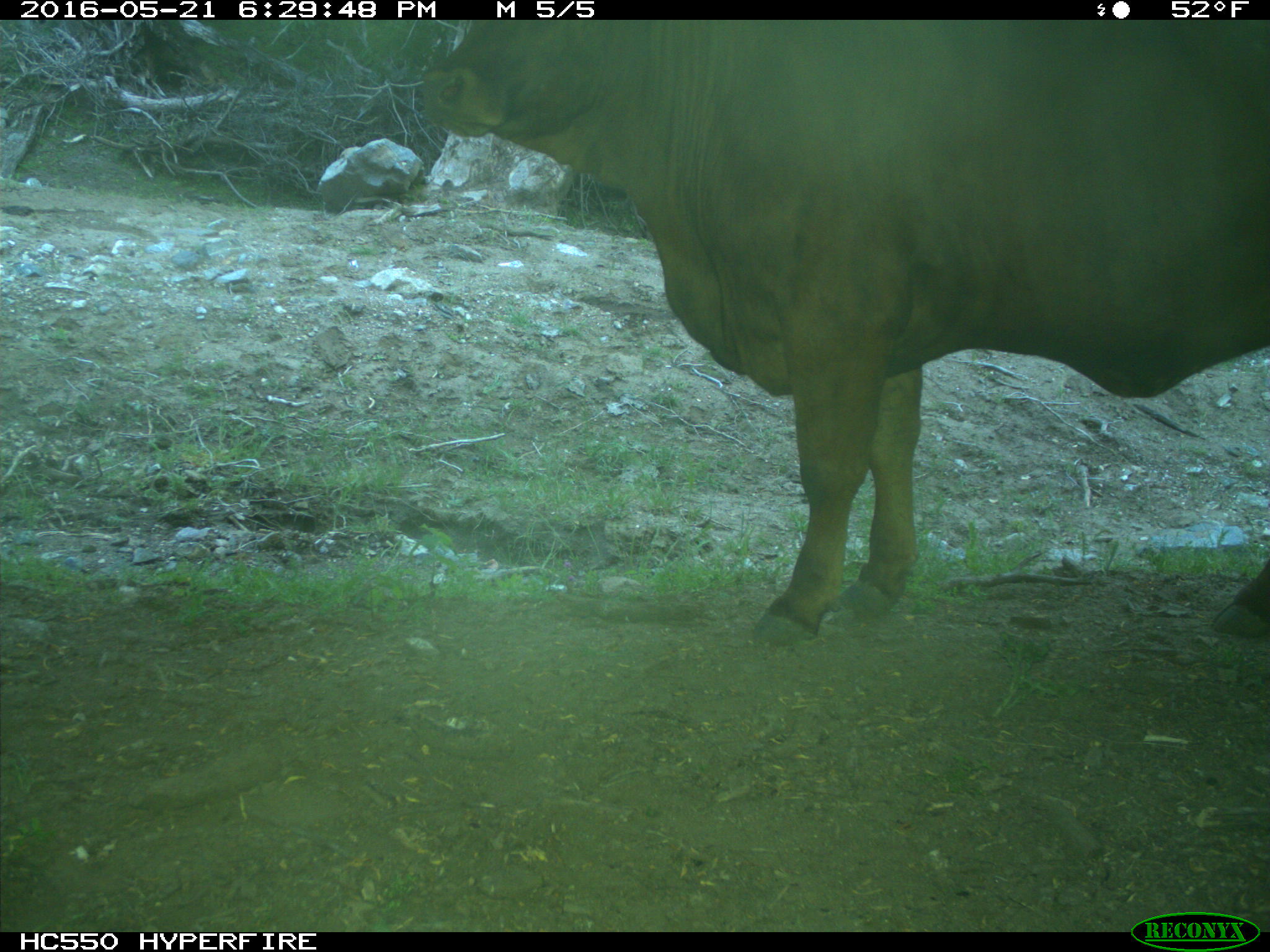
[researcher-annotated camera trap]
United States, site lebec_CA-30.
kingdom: Animalia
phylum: Chordata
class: Mammalia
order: Artiodactyla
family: Bovidae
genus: Bos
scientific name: Bos taurus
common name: domestic cow